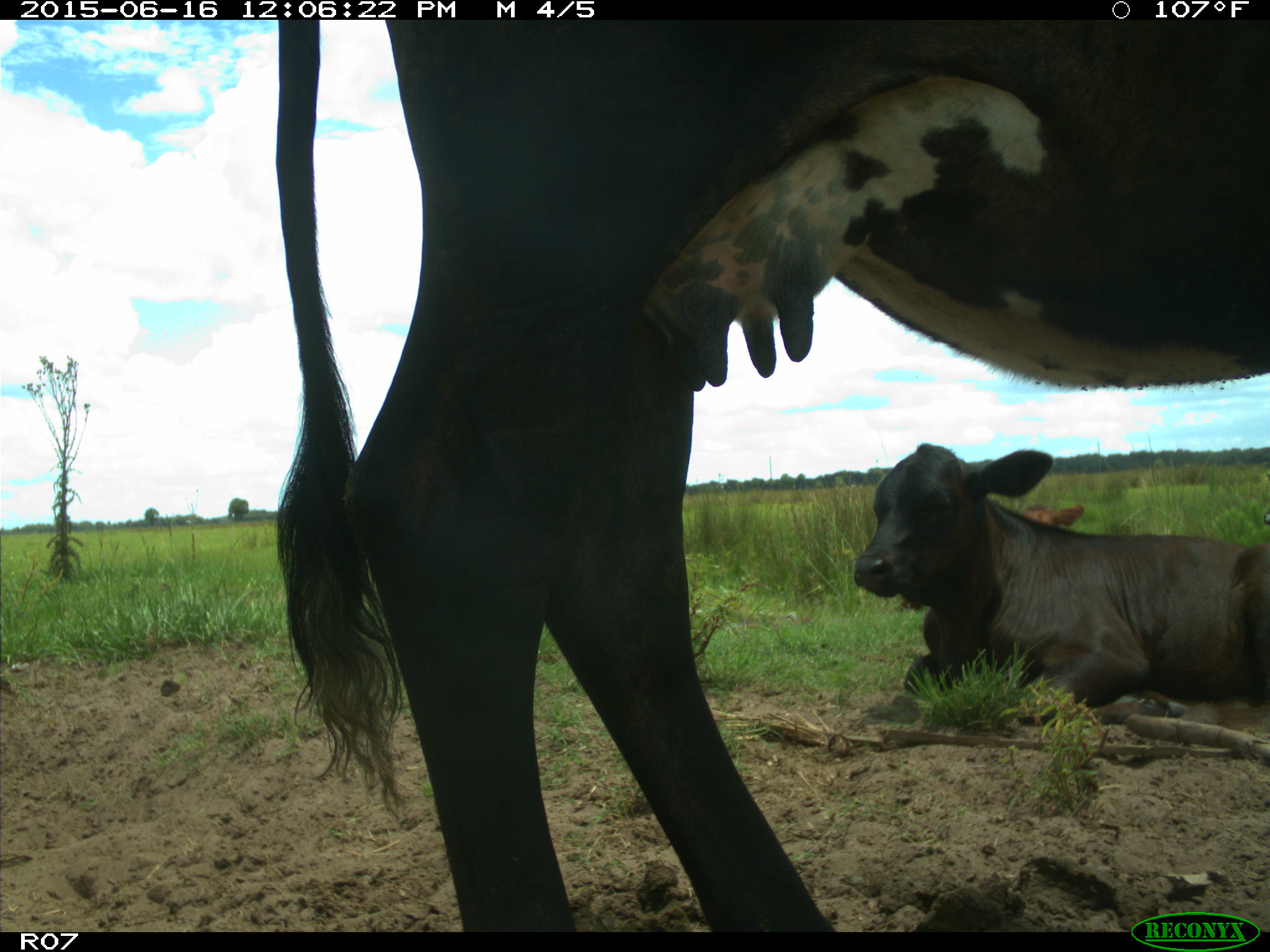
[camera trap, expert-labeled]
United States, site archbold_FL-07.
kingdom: Animalia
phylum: Chordata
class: Mammalia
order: Artiodactyla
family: Bovidae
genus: Bos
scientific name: Bos taurus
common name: domestic cow